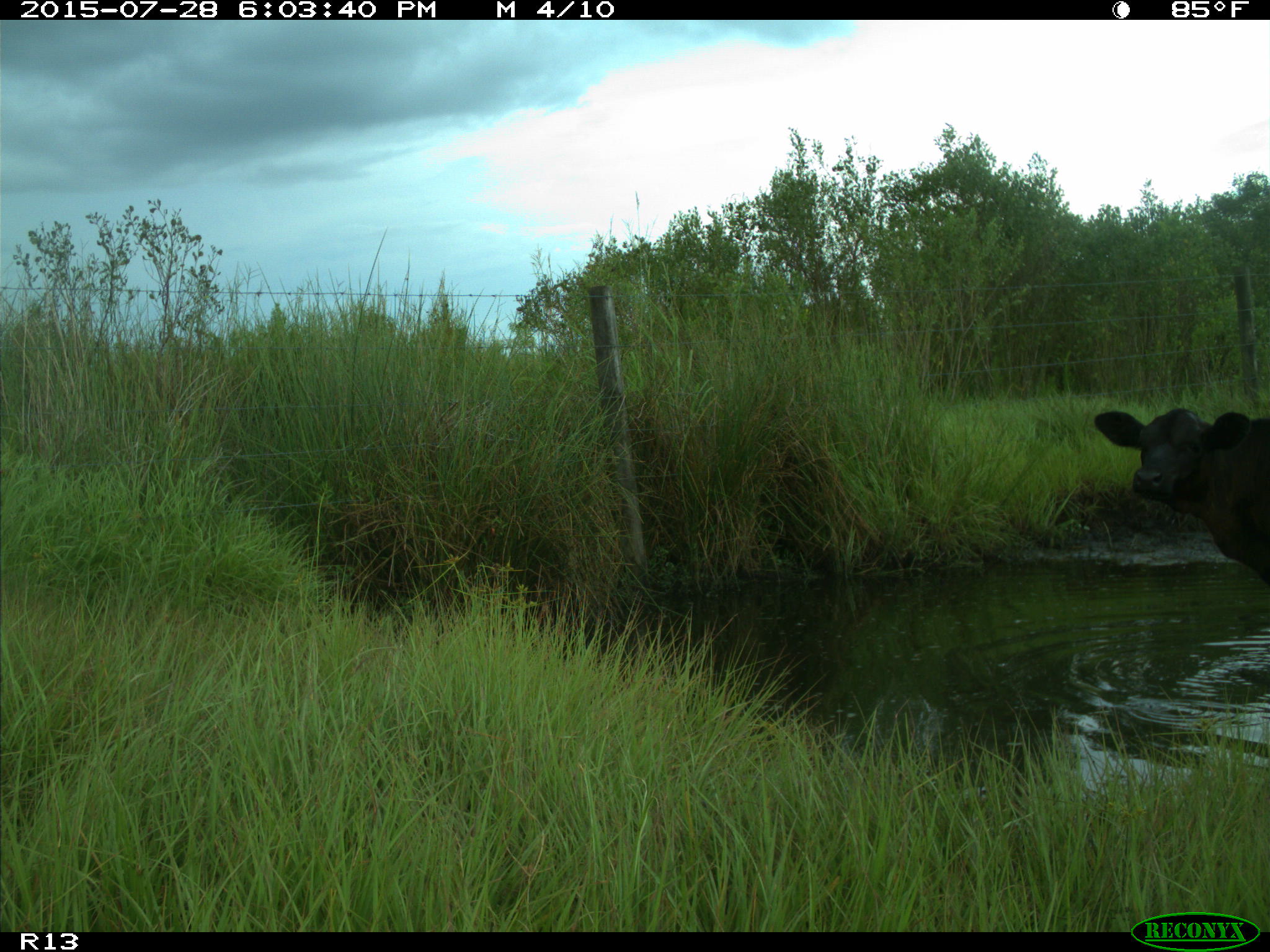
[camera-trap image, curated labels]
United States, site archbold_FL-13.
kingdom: Animalia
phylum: Chordata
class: Mammalia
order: Artiodactyla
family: Bovidae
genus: Bos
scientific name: Bos taurus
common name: domestic cow